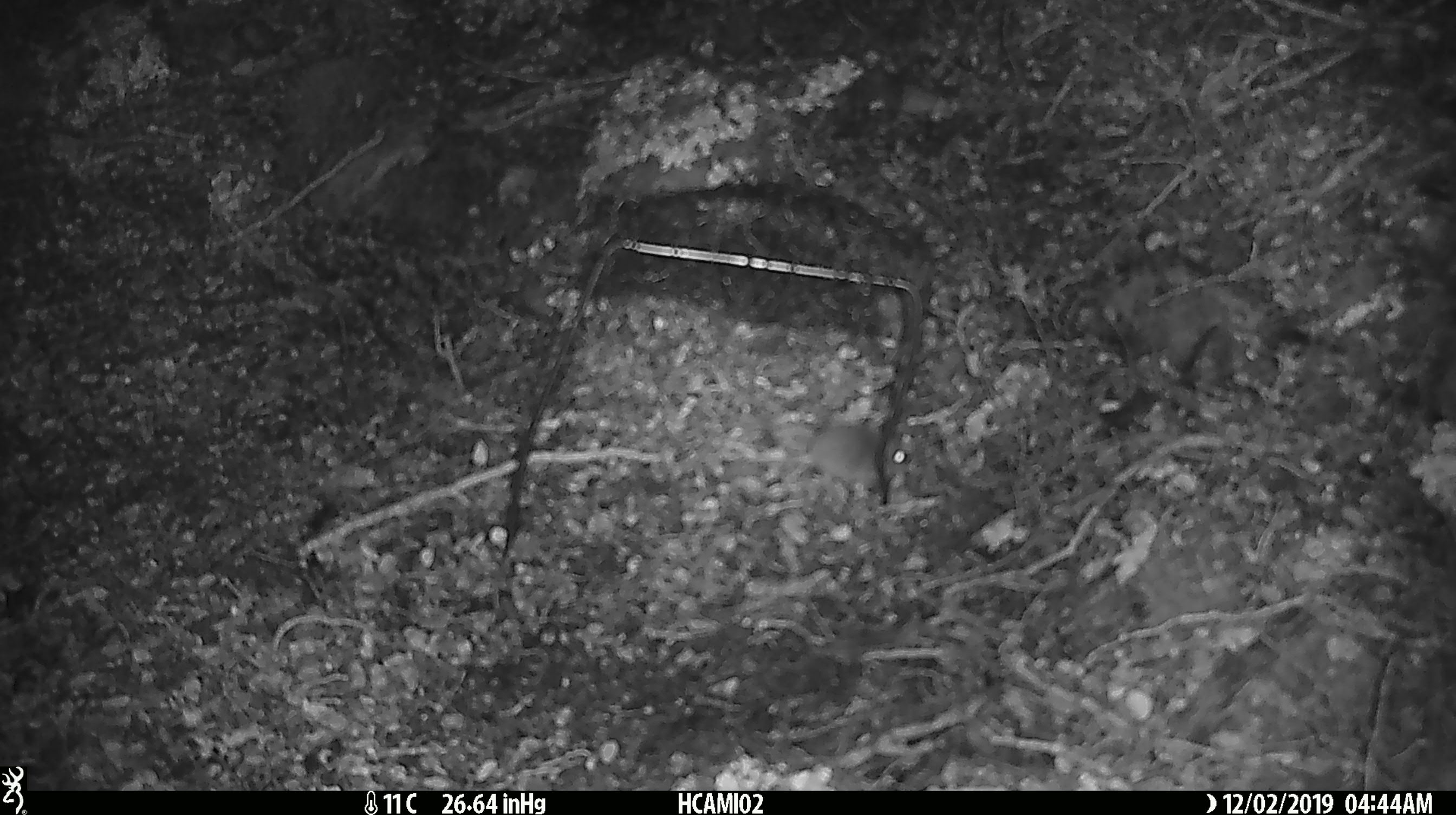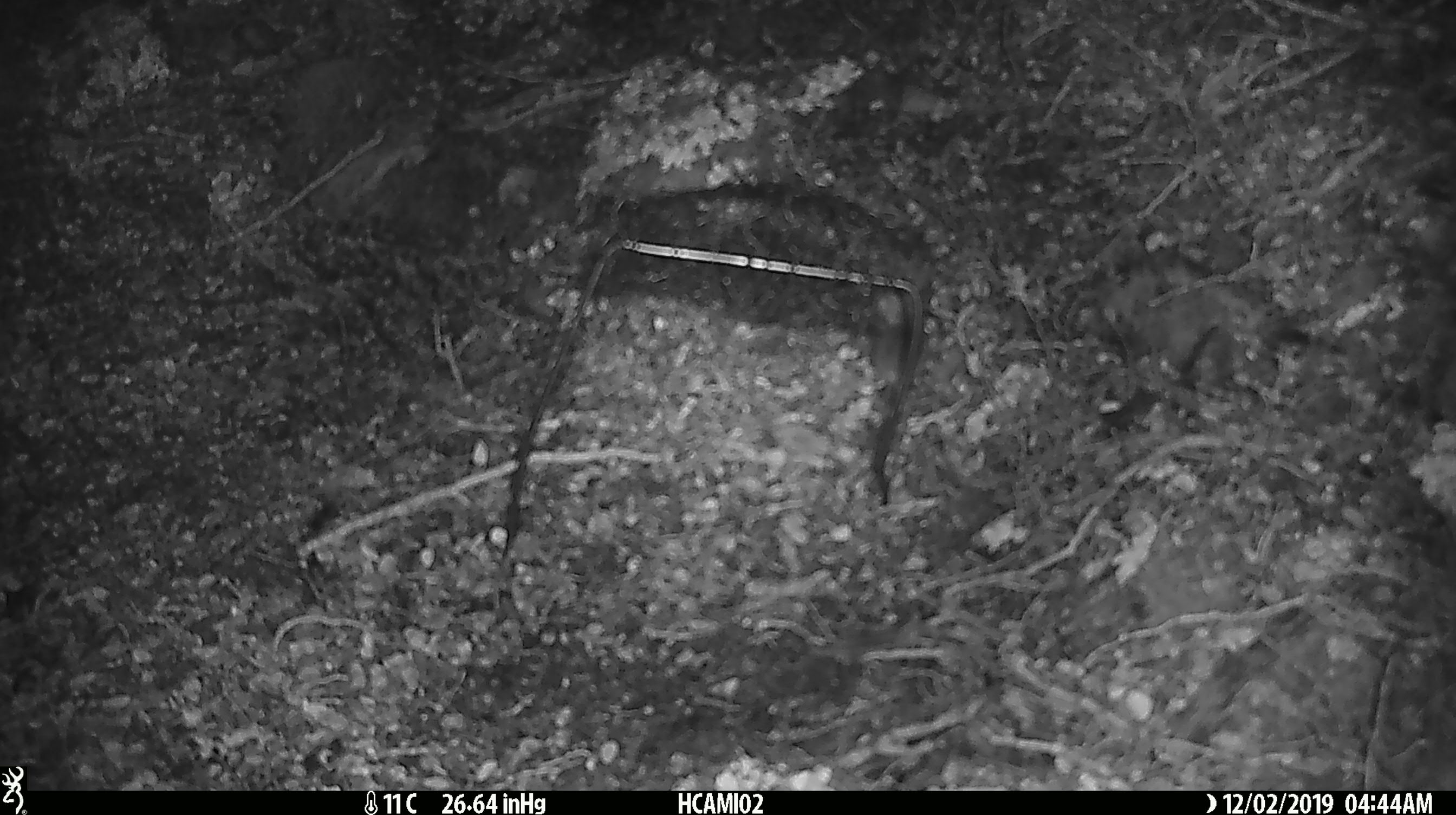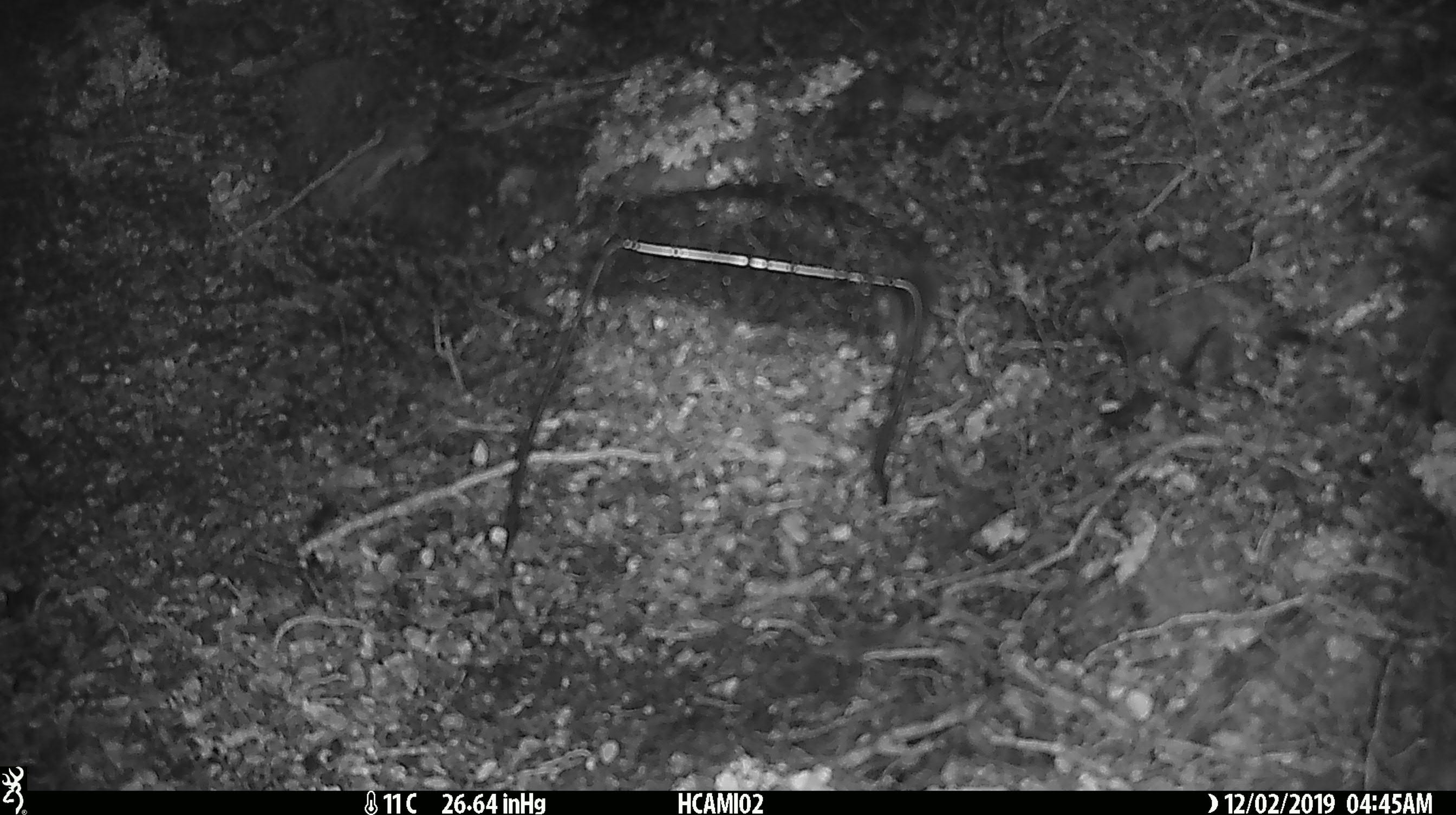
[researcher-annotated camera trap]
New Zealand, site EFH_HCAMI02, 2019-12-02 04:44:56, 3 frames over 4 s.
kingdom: Animalia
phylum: Chordata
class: Mammalia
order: Rodentia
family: Muridae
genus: Mus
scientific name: Mus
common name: mouse